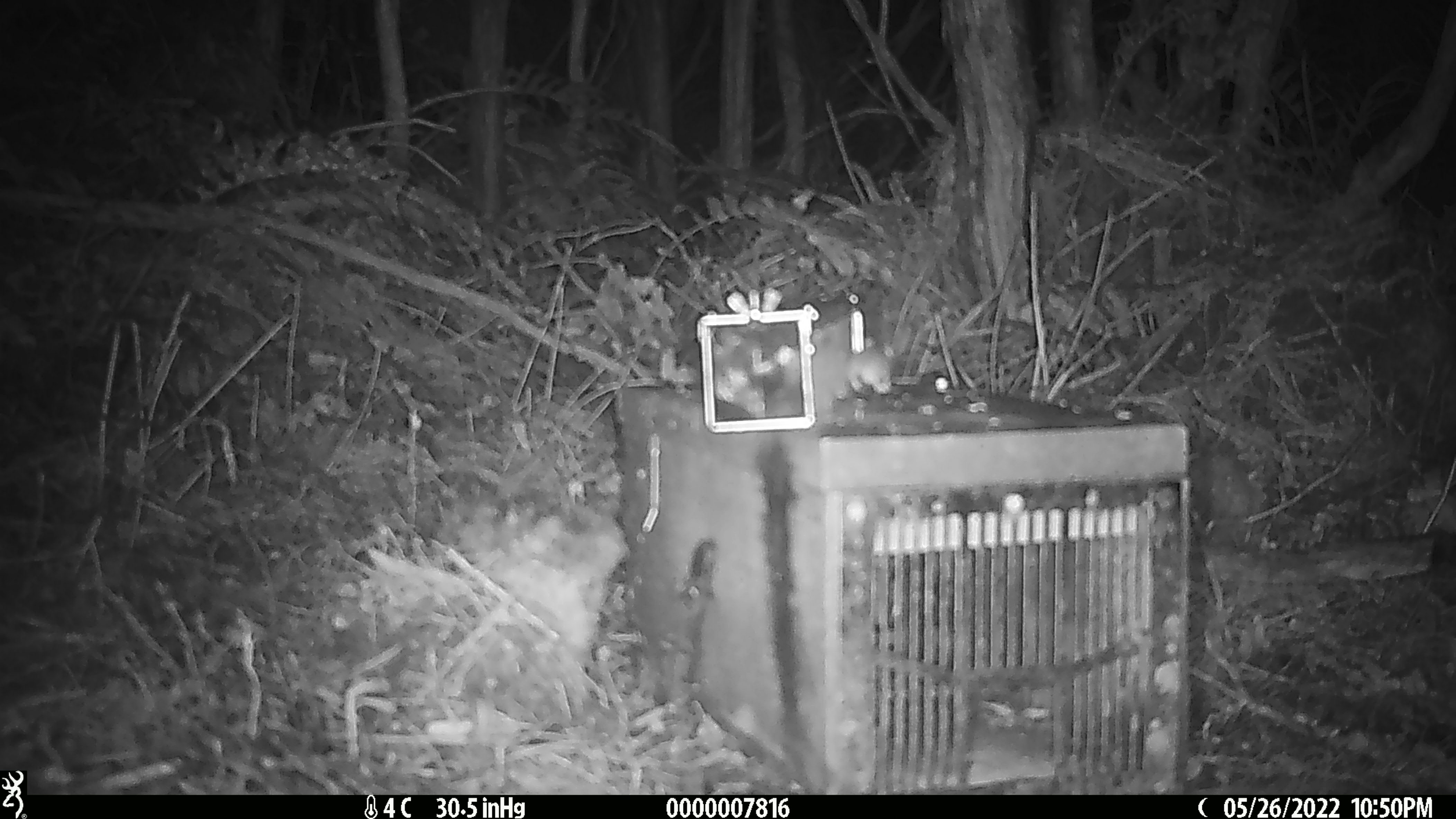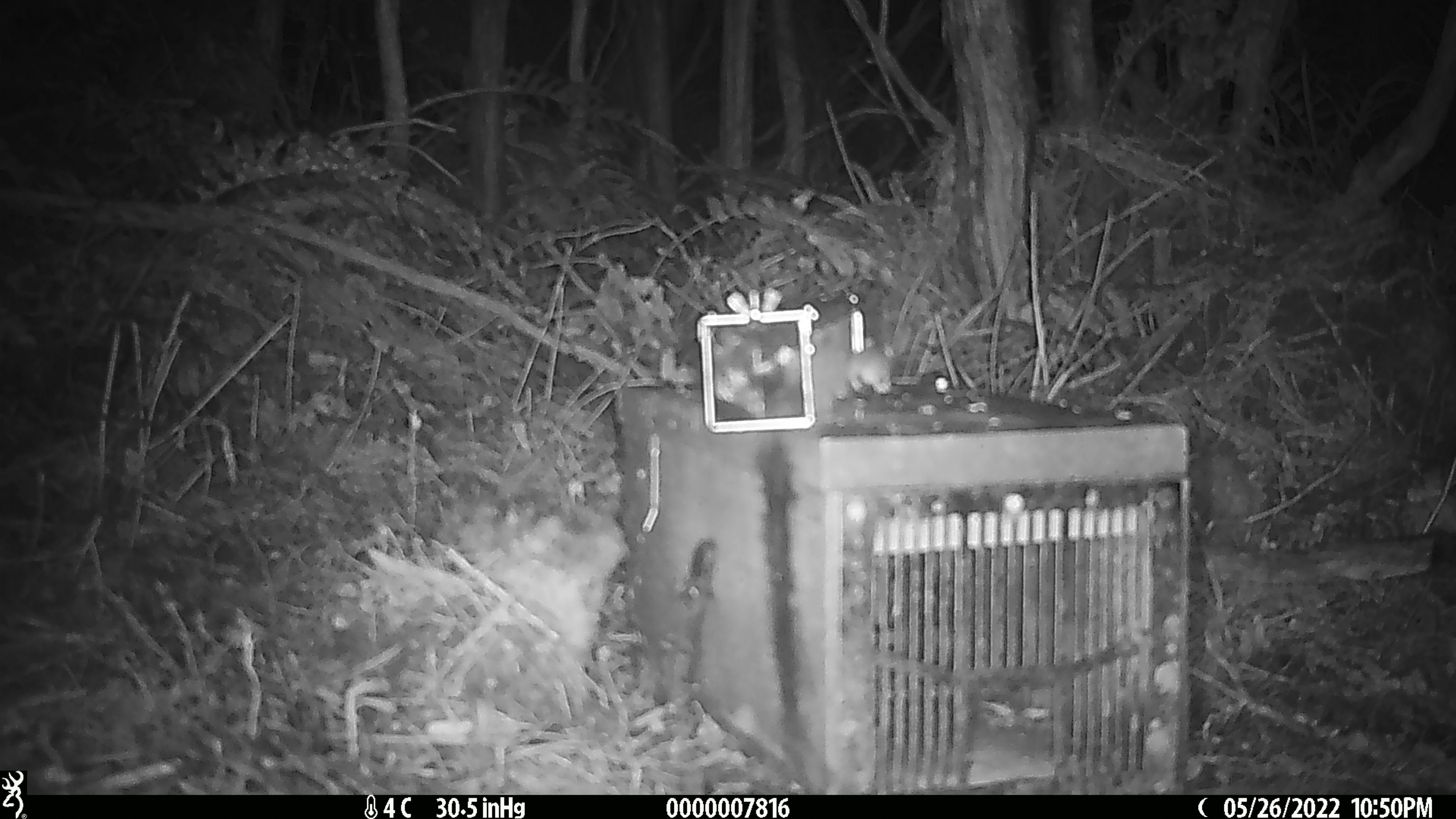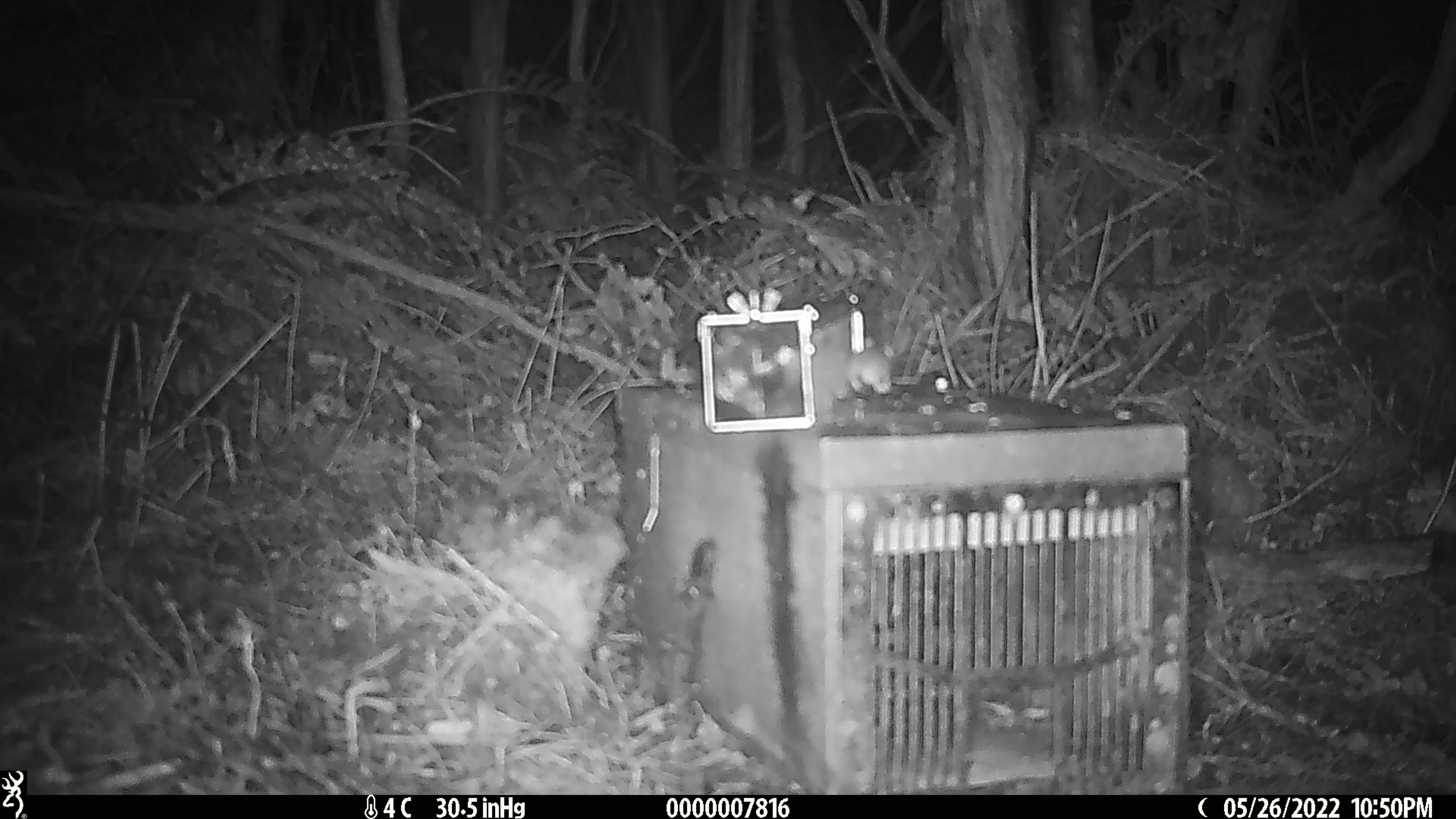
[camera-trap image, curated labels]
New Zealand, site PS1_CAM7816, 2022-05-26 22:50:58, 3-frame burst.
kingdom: Animalia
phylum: Chordata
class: Mammalia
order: Rodentia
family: Muridae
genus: Mus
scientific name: Mus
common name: mouse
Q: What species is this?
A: Mouse (Mus).